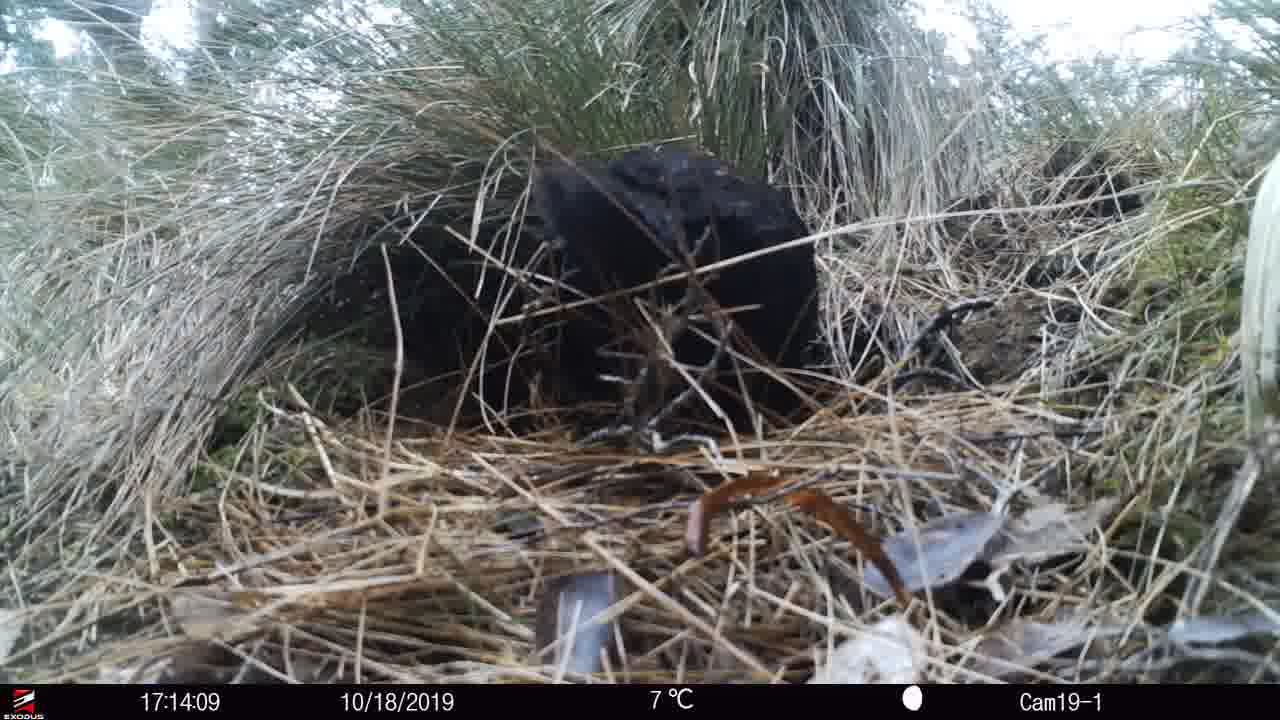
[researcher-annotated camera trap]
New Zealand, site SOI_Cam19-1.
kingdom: Animalia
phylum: Chordata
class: Aves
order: Gruiformes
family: Rallidae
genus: Gallirallus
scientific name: Gallirallus australis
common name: weka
Weka (Gallirallus australis).